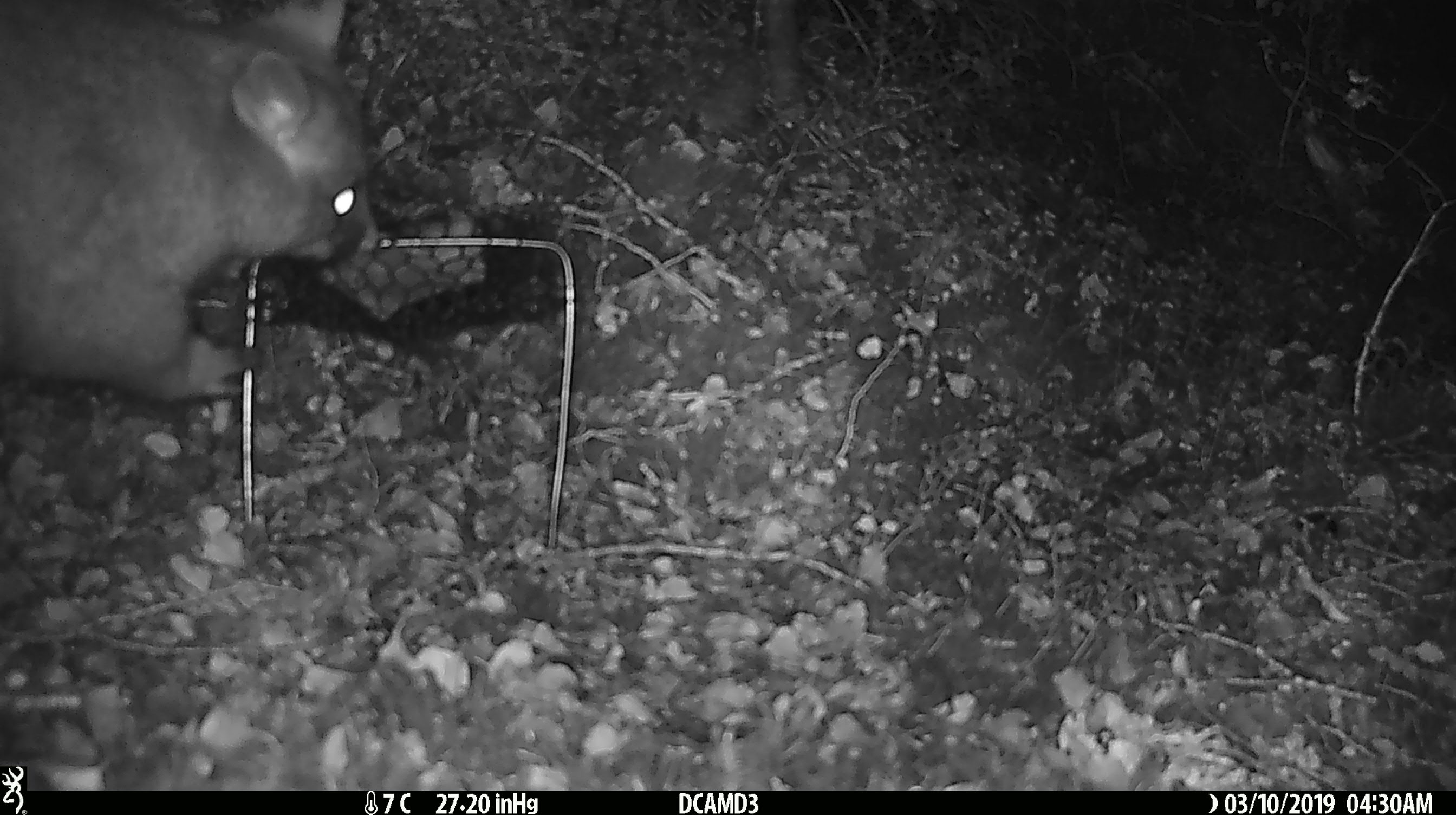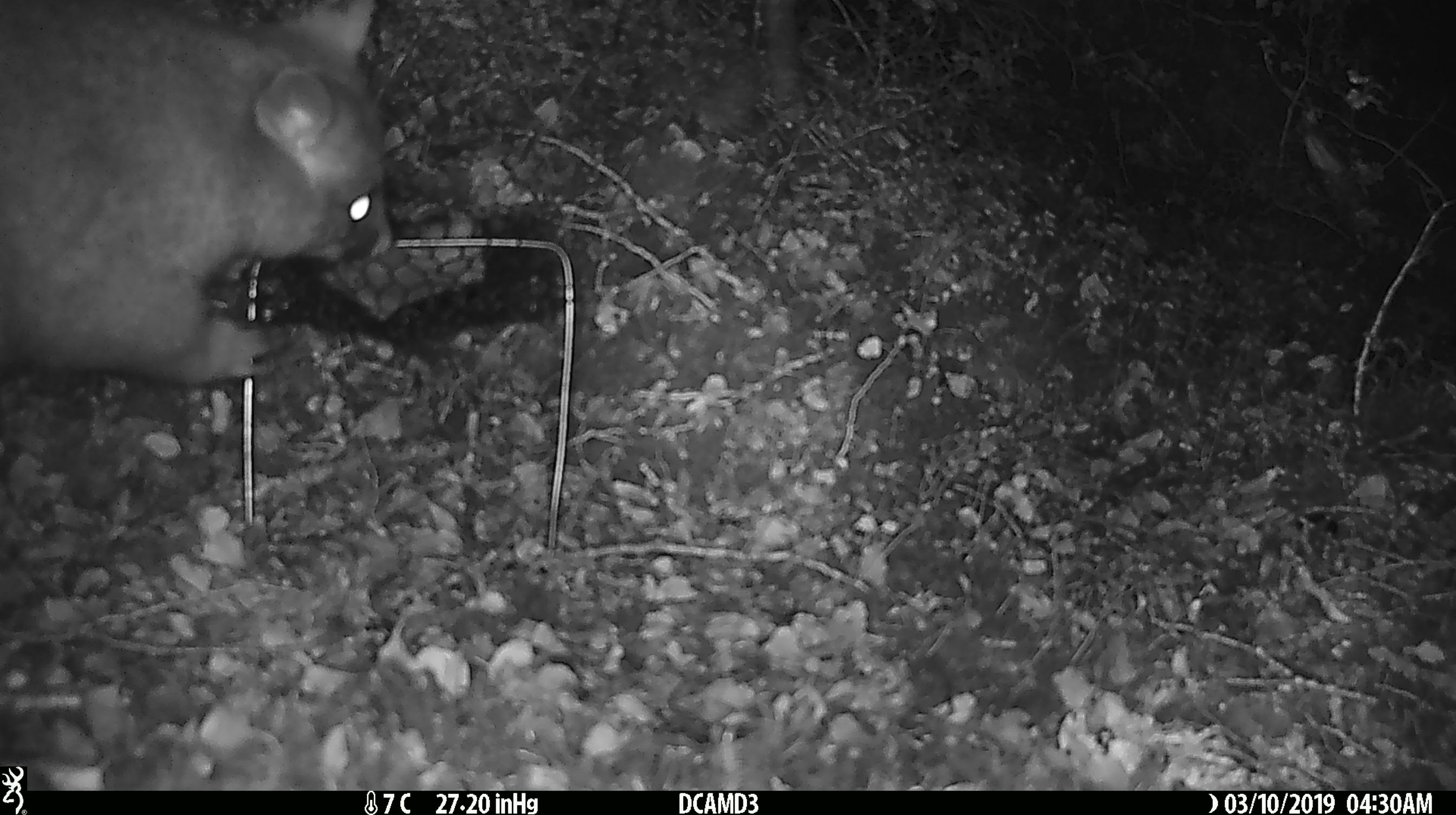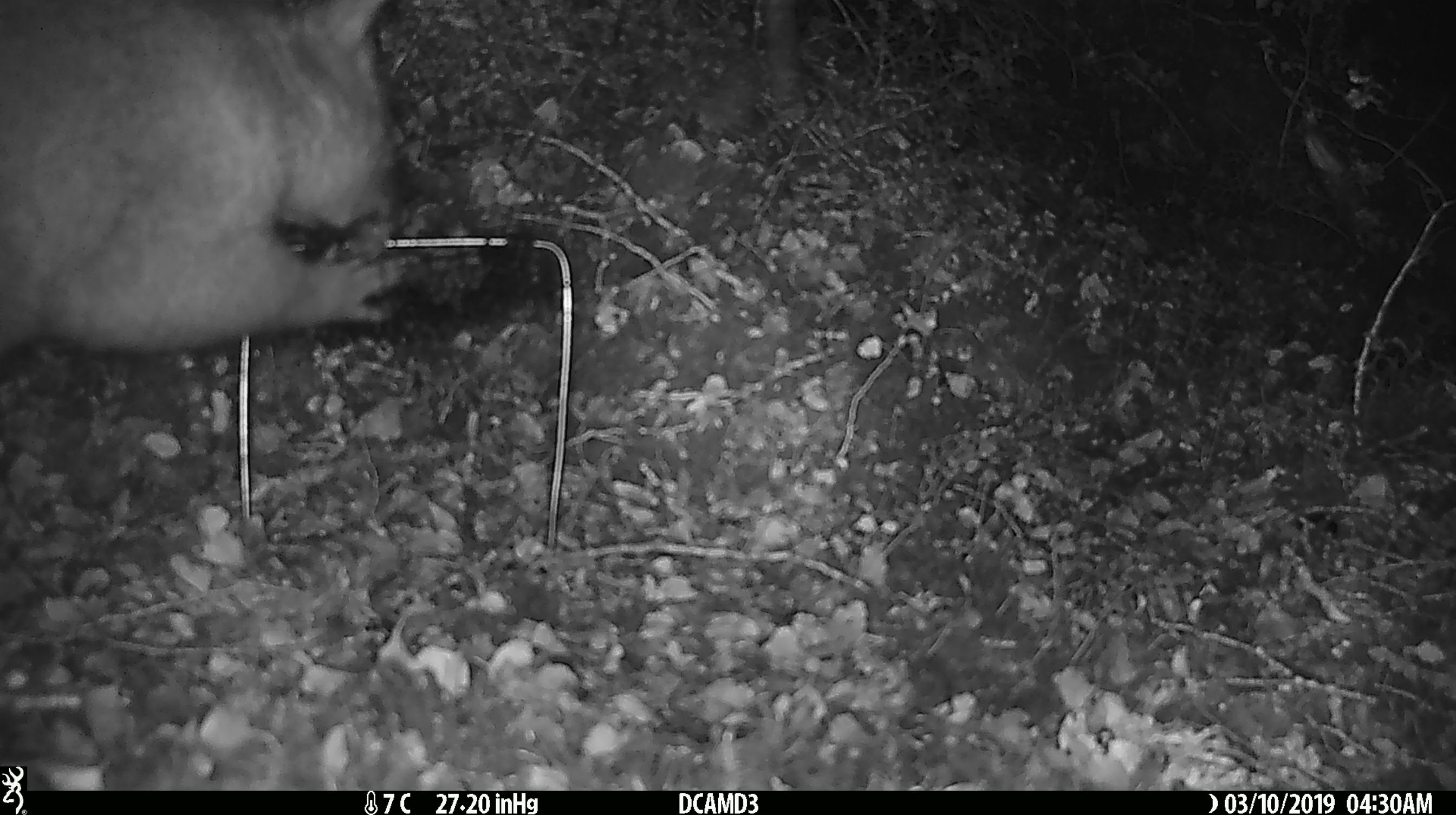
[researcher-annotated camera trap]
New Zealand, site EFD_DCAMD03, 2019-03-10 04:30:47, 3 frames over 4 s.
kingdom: Animalia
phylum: Chordata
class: Mammalia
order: Diprotodontia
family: Phalangeridae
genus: Trichosurus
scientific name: Trichosurus vulpecula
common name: common brushtail possum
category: possum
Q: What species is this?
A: Possum (common brushtail possum) (Trichosurus vulpecula).